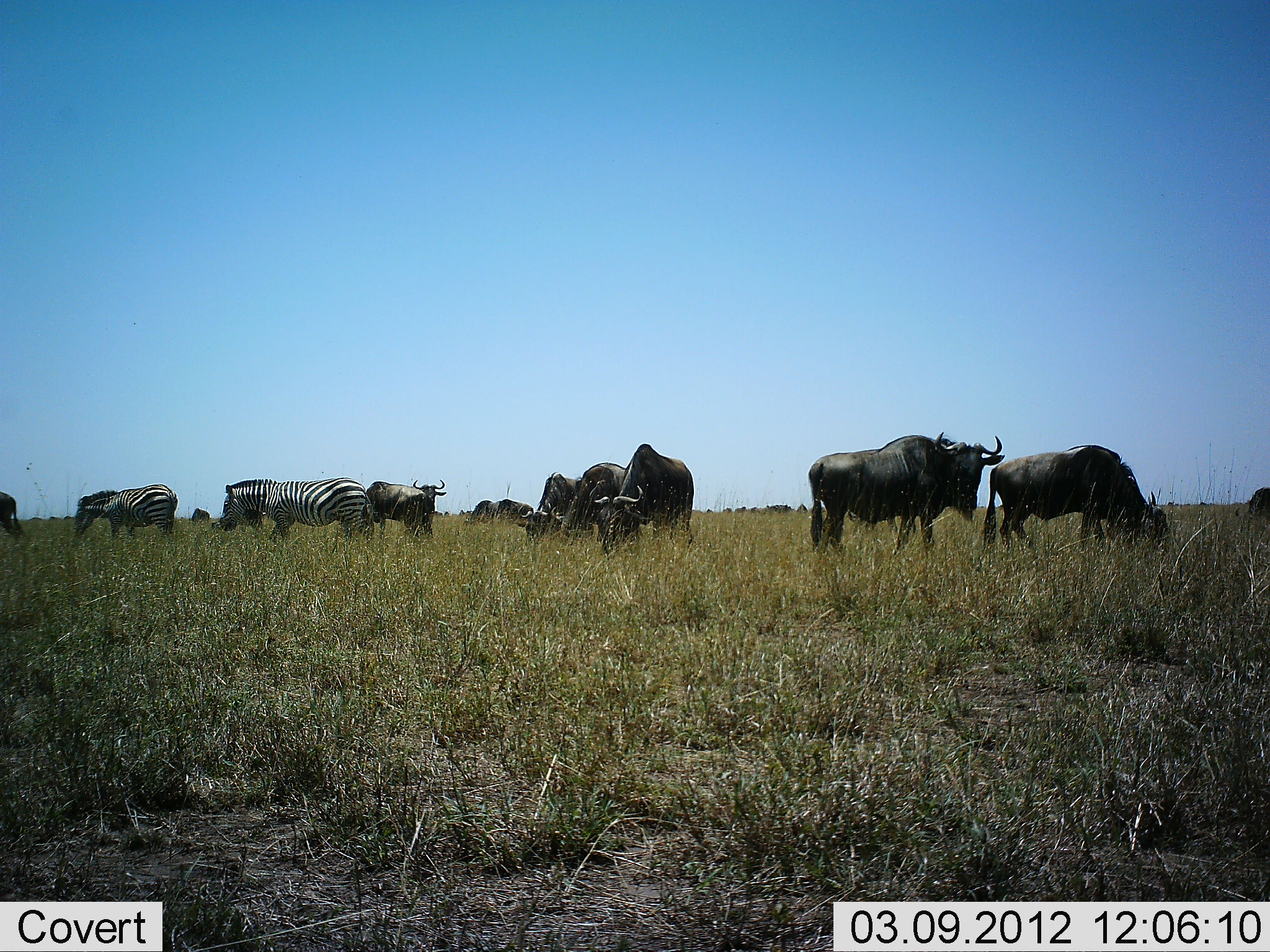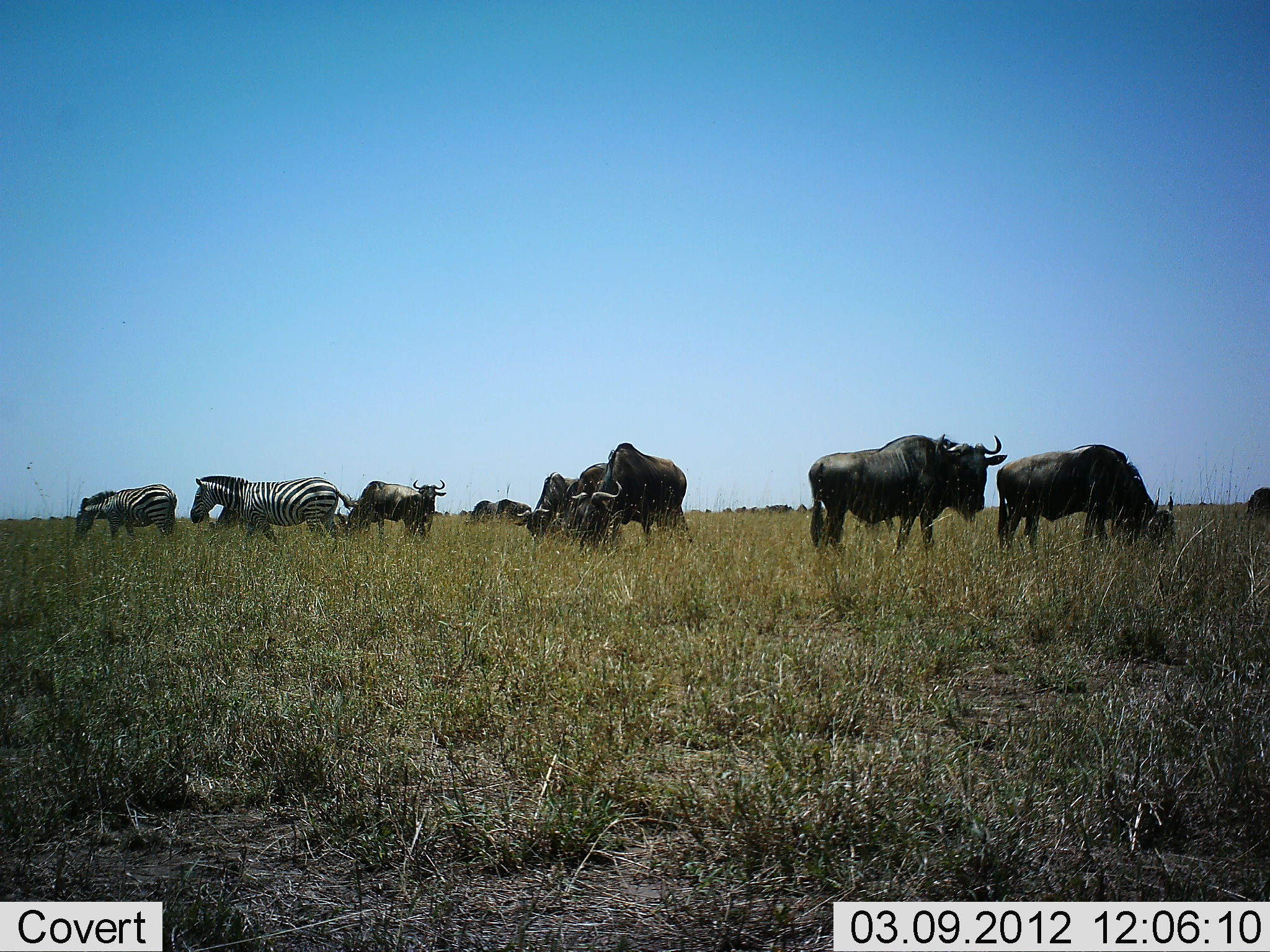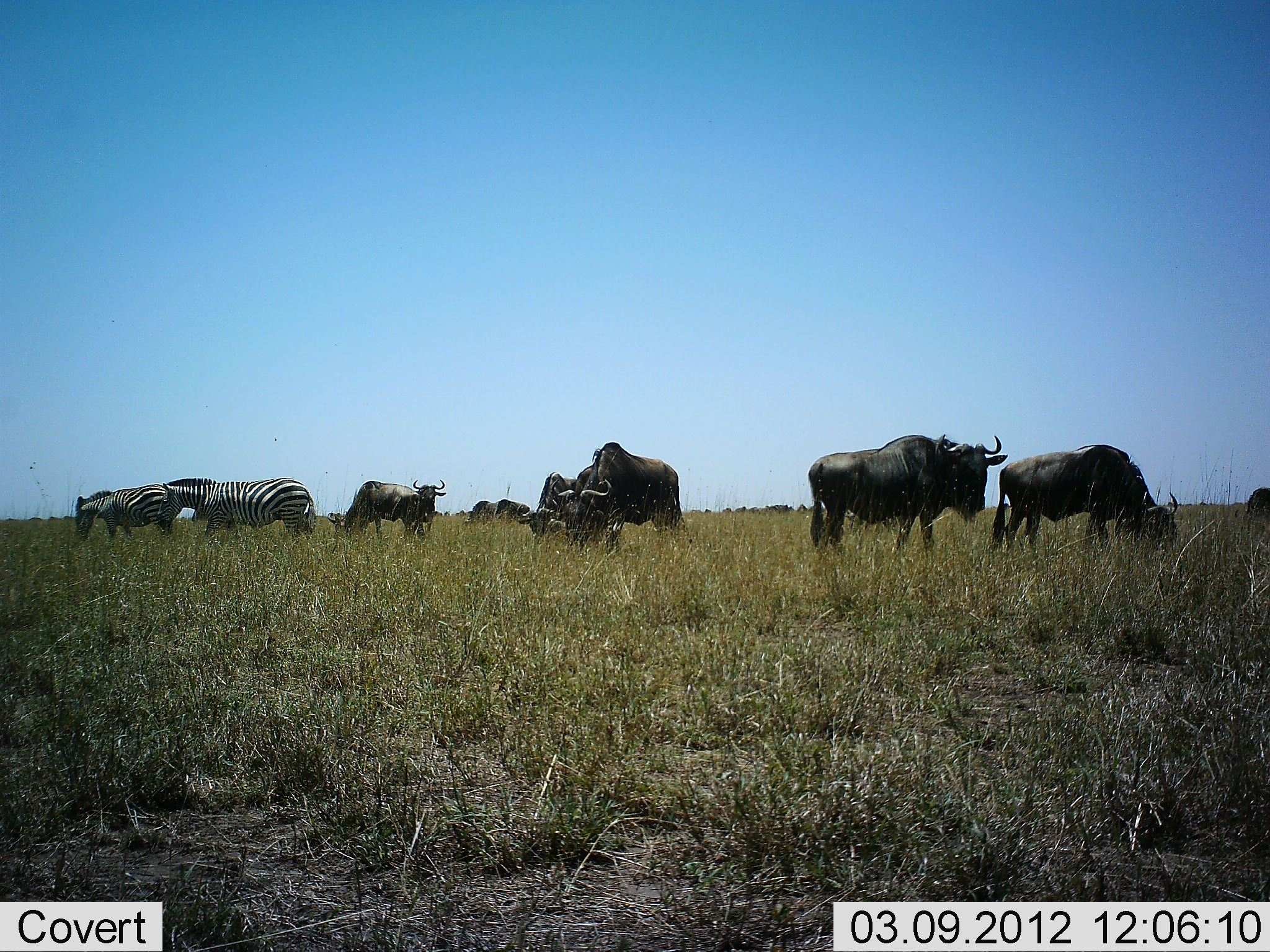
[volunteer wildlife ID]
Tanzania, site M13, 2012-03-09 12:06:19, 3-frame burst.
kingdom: Animalia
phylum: Chordata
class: Mammalia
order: Artiodactyla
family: Bovidae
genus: Connochaetes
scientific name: Connochaetes taurinus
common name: blue wildebeest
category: wildebeest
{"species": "wildebeest (blue wildebeest) (Connochaetes taurinus)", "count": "8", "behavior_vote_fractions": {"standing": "67%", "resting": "4%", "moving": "15%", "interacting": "0%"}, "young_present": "0%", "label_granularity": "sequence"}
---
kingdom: Animalia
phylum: Chordata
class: Mammalia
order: Perissodactyla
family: Equidae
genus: Equus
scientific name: Equus quagga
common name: plains zebra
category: zebra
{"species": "zebra (plains zebra) (Equus quagga)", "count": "2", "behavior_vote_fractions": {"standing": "23%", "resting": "3%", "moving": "61%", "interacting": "0%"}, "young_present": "0%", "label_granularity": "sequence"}